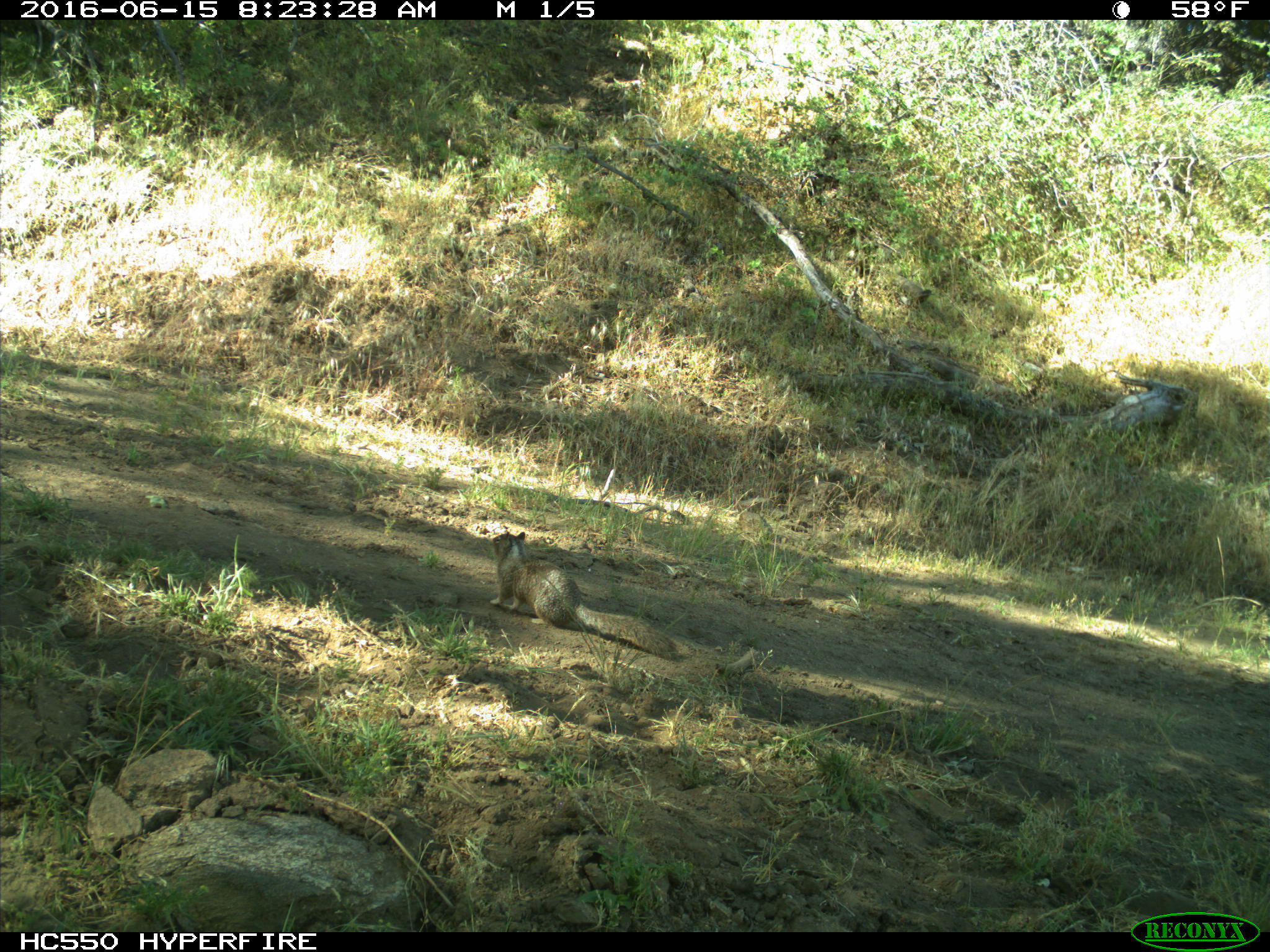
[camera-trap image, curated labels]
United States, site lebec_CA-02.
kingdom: Animalia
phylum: Chordata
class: Mammalia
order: Rodentia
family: Sciuridae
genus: Otospermophilus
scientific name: Otospermophilus beecheyi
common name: california ground squirrel